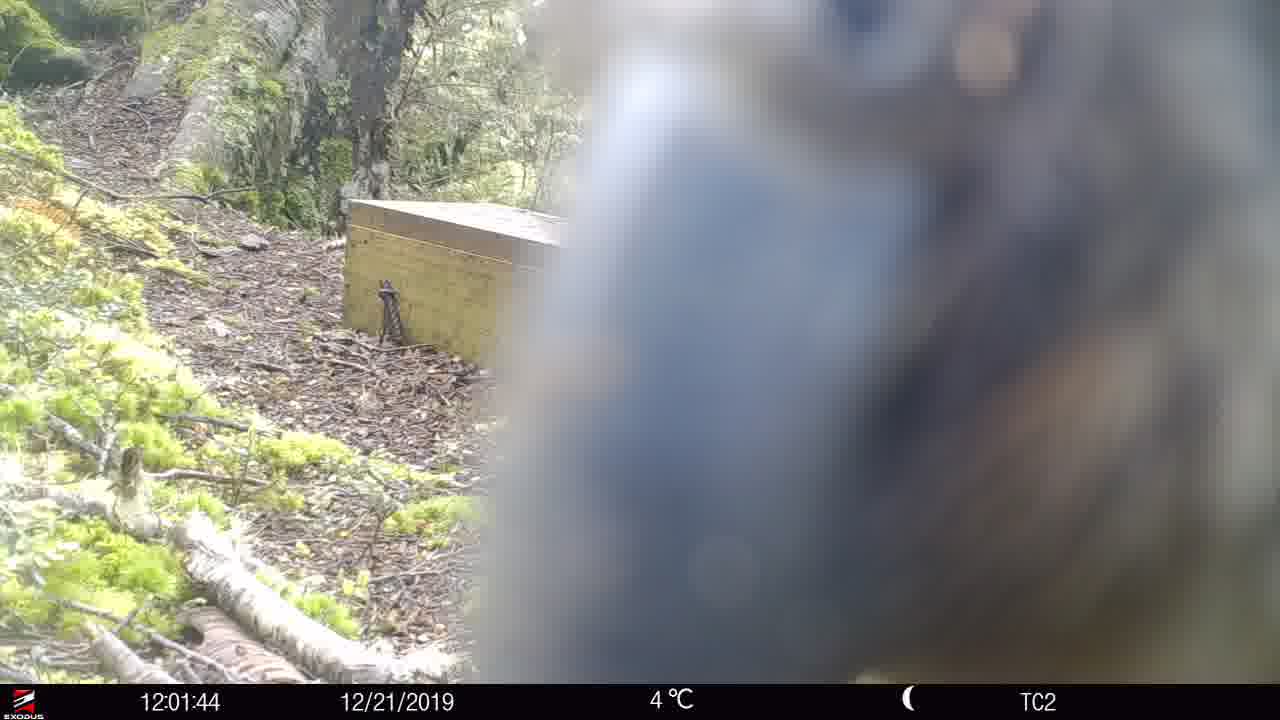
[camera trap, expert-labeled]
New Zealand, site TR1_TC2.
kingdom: Animalia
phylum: Chordata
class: Aves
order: Psittaciformes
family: Strigopidae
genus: Nestor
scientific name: Nestor notabilis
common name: kea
Kea (Nestor notabilis).